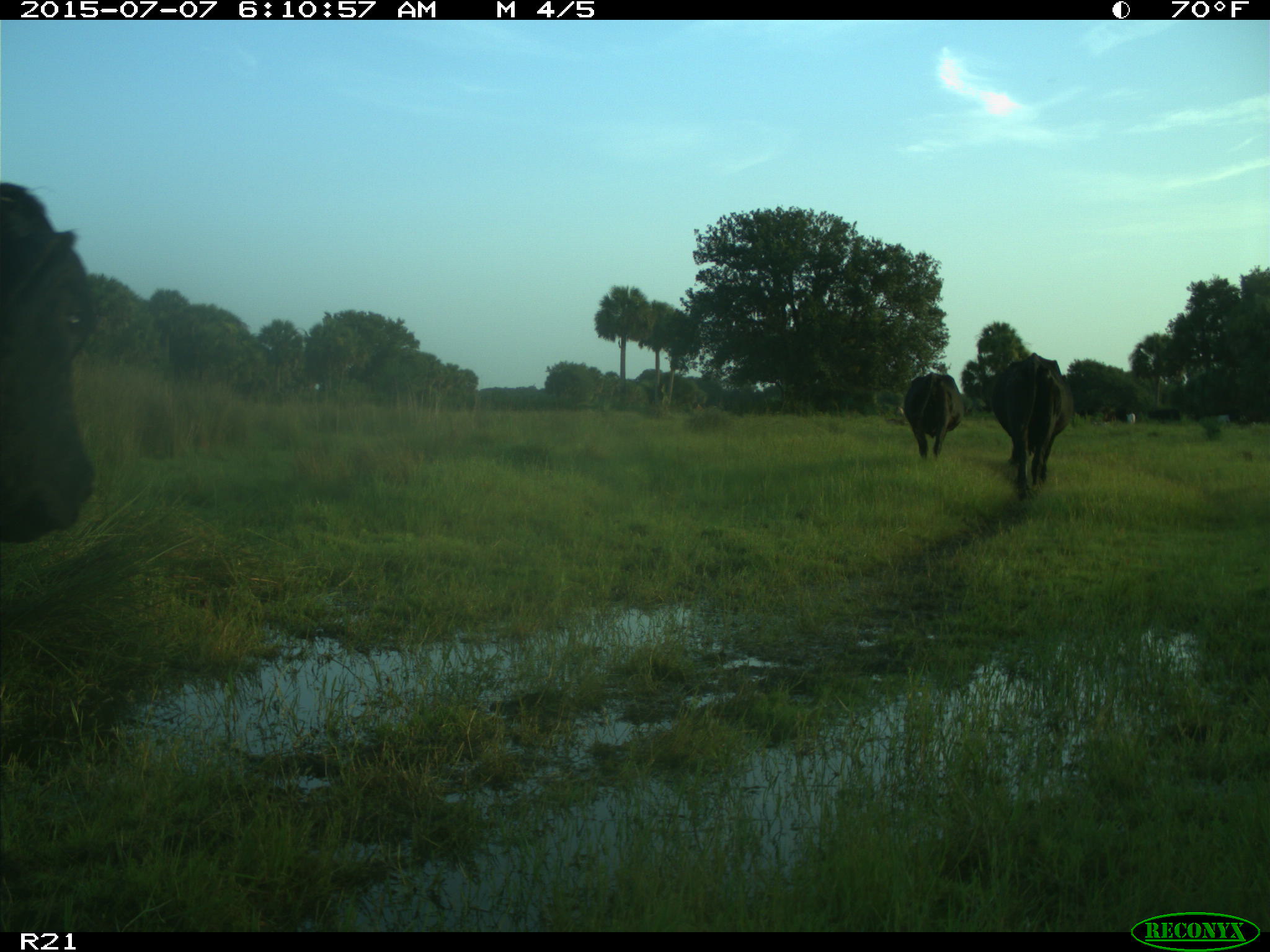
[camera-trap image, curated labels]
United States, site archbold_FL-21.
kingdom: Animalia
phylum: Chordata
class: Mammalia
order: Artiodactyla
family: Bovidae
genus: Bos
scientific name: Bos taurus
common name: domestic cow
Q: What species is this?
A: Bos taurus (domestic cow).